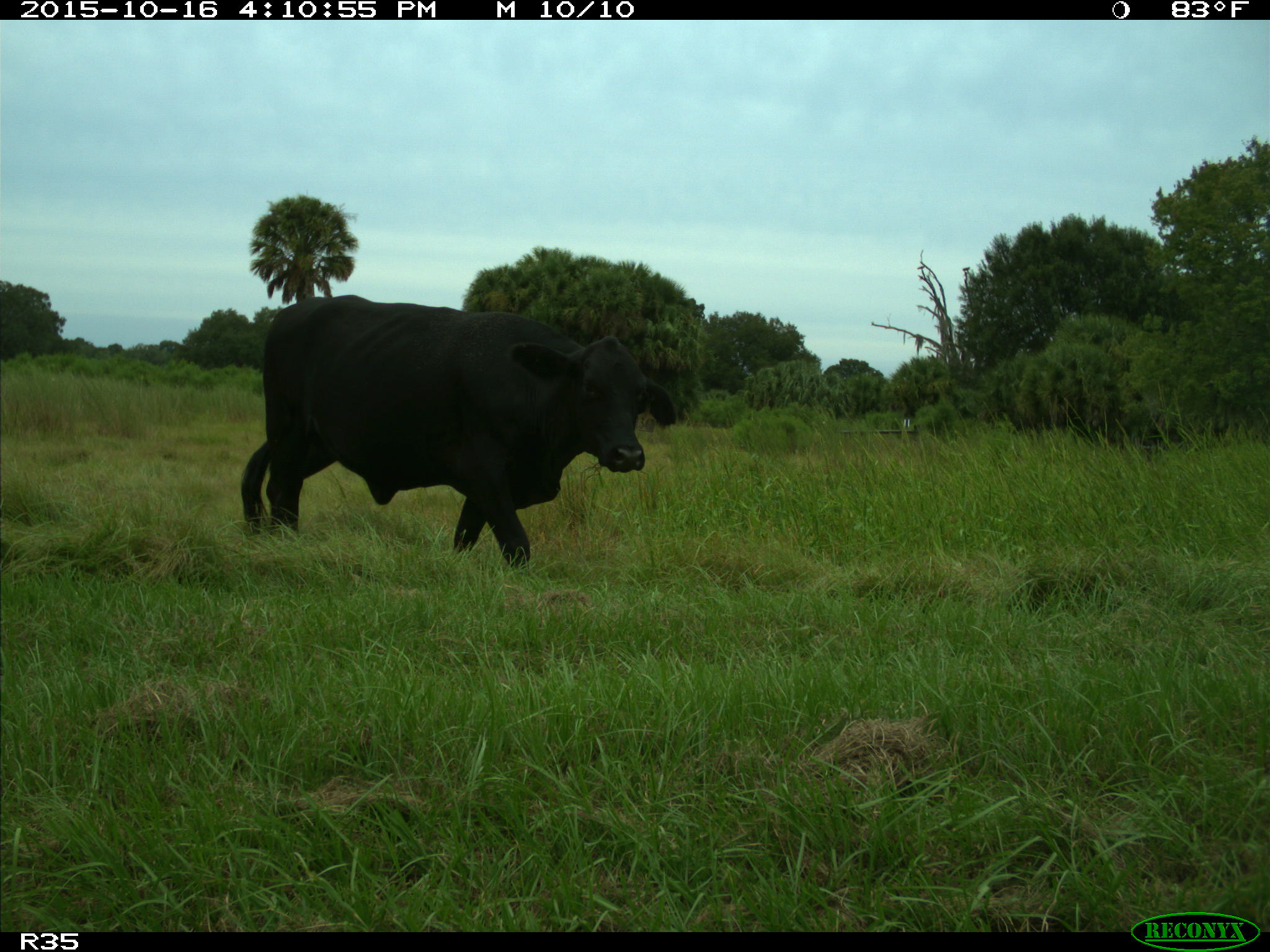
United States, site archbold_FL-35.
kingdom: Animalia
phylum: Chordata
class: Mammalia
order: Artiodactyla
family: Bovidae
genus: Bos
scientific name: Bos taurus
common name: domestic cow